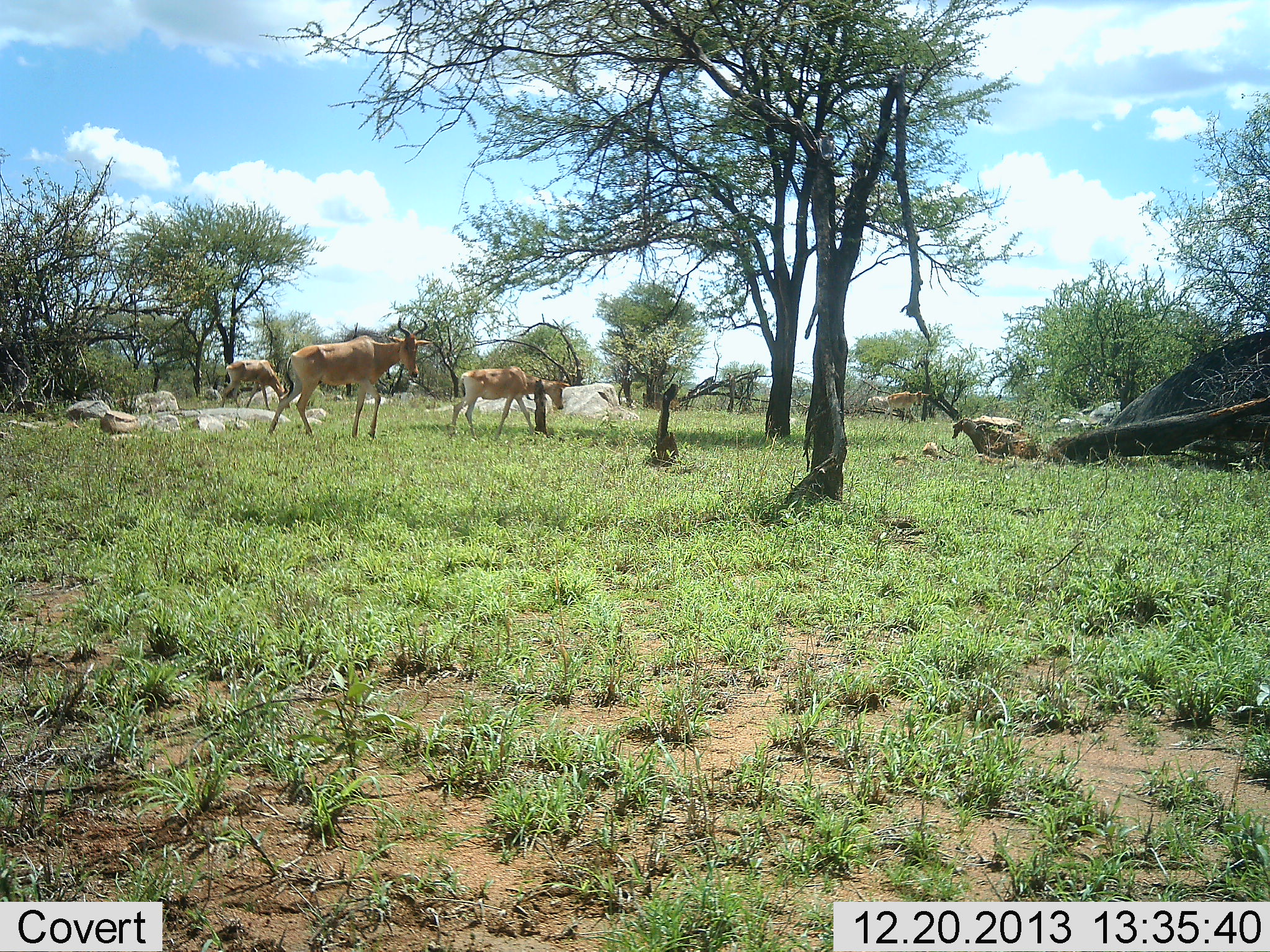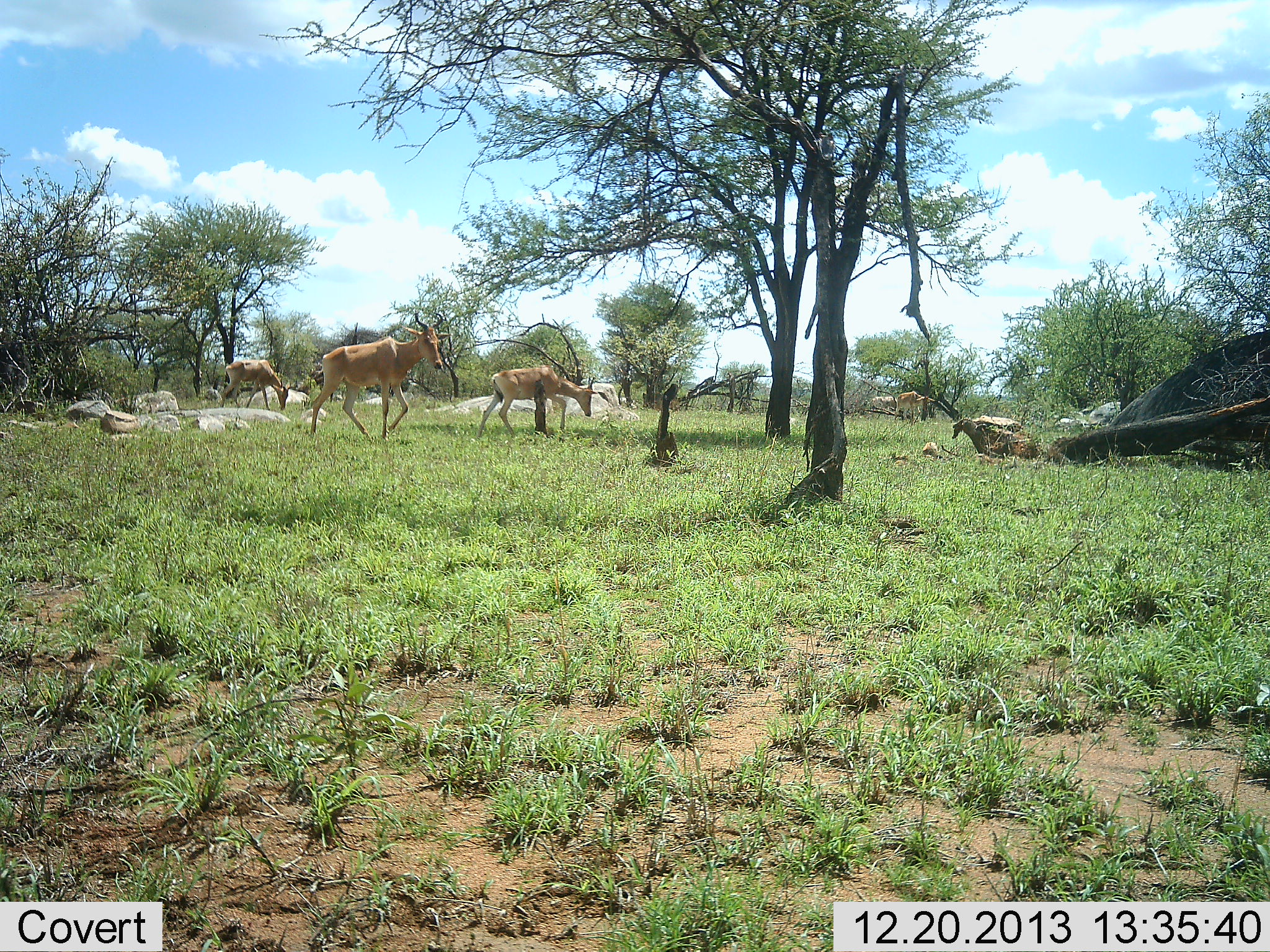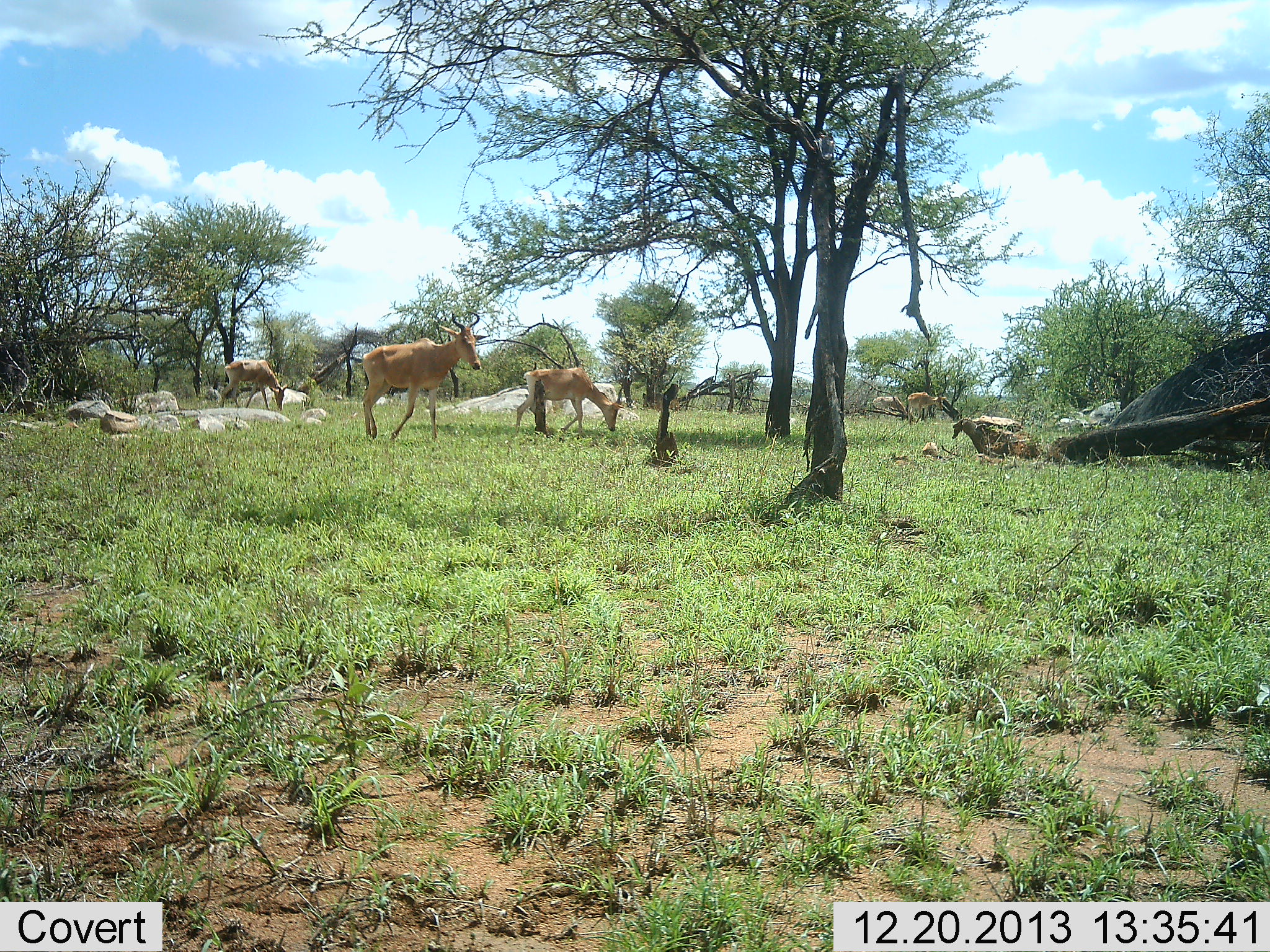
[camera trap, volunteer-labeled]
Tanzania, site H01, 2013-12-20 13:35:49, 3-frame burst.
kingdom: Animalia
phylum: Chordata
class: Mammalia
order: Artiodactyla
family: Bovidae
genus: Alcelaphus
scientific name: Alcelaphus buselaphus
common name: hartebeest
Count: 4.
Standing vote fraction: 20%.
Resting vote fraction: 0%.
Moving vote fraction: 100%.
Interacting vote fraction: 0%.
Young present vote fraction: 20%.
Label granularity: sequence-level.